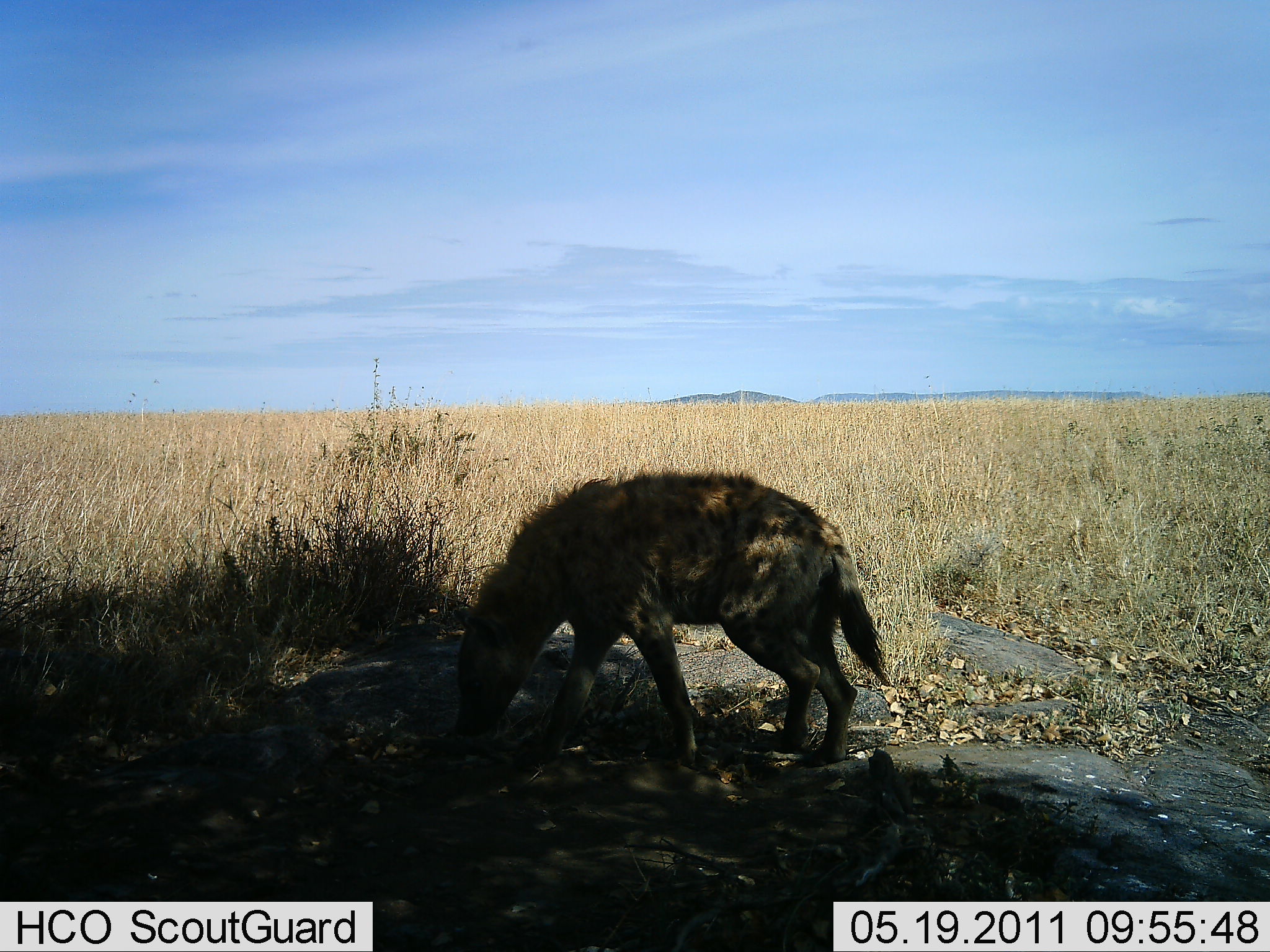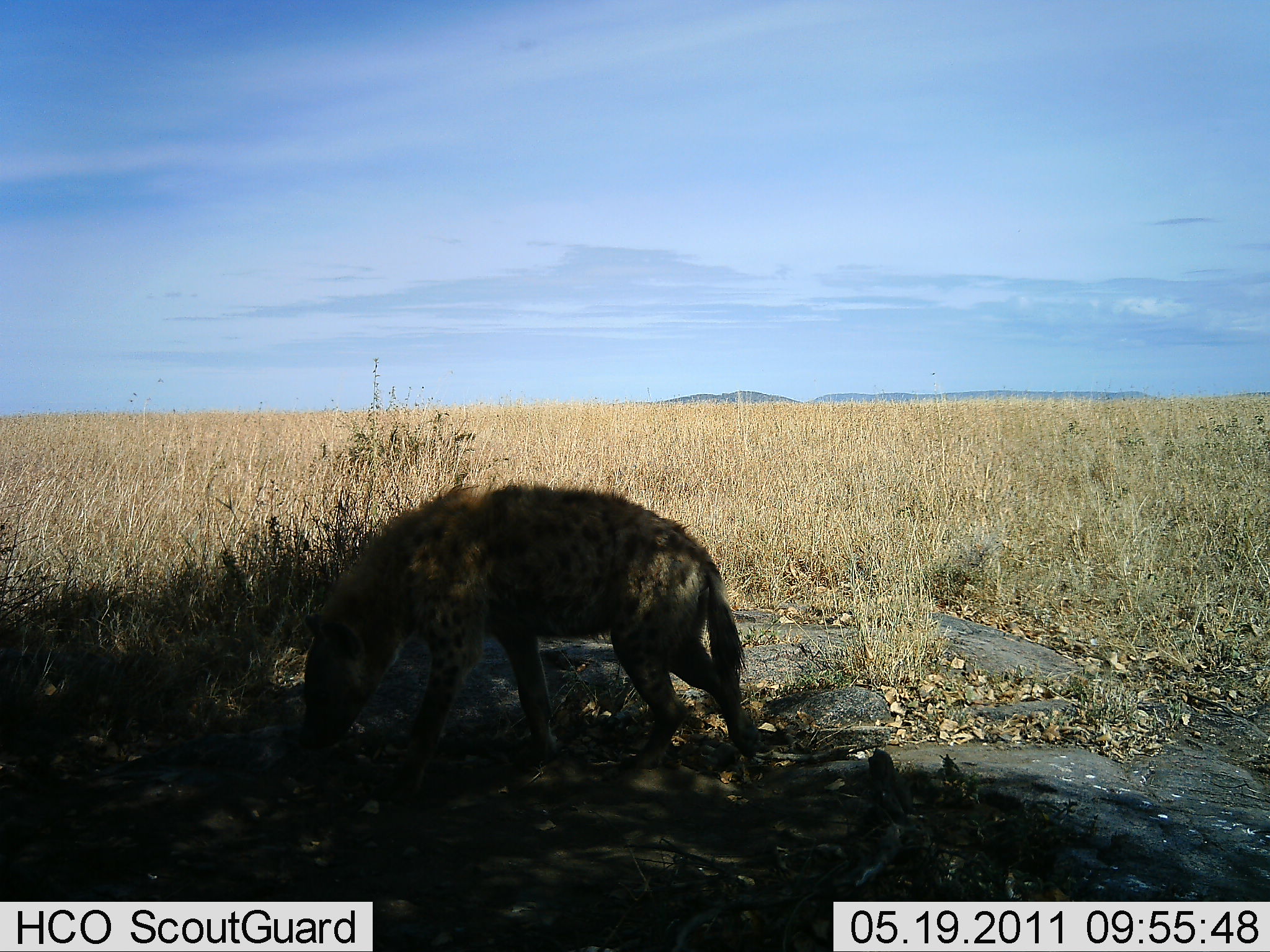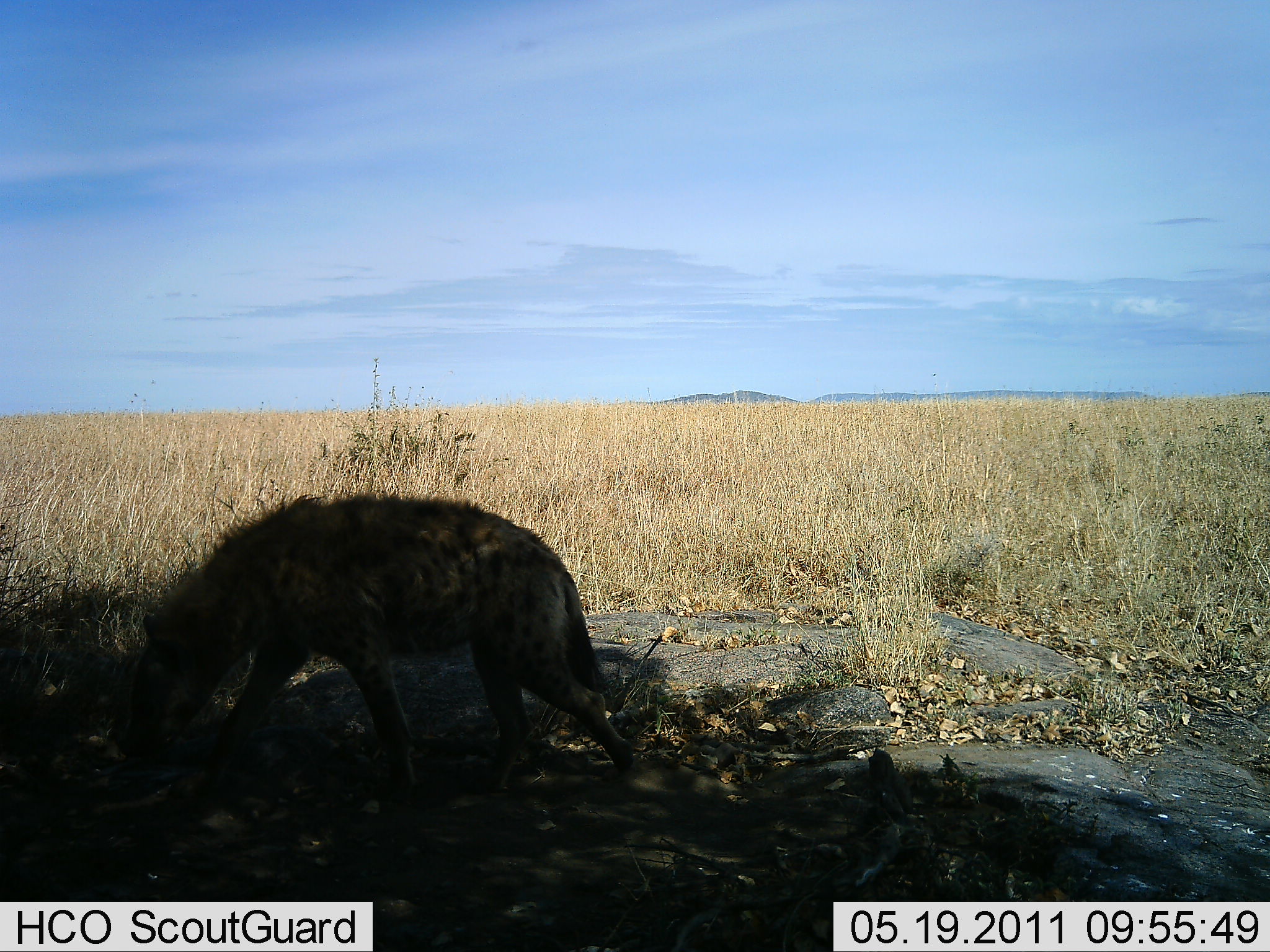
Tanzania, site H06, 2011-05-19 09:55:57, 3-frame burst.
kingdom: Animalia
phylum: Chordata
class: Mammalia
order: Carnivora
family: Hyaenidae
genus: Crocuta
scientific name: Crocuta crocuta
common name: spotted hyena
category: hyenaspotted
Hyenaspotted (spotted hyena) (Crocuta crocuta), count 1. Behavior (volunteer vote fractions): standing 0%, resting 0%, moving 100%, interacting 0%. Young present (vote fraction): 0%. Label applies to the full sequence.